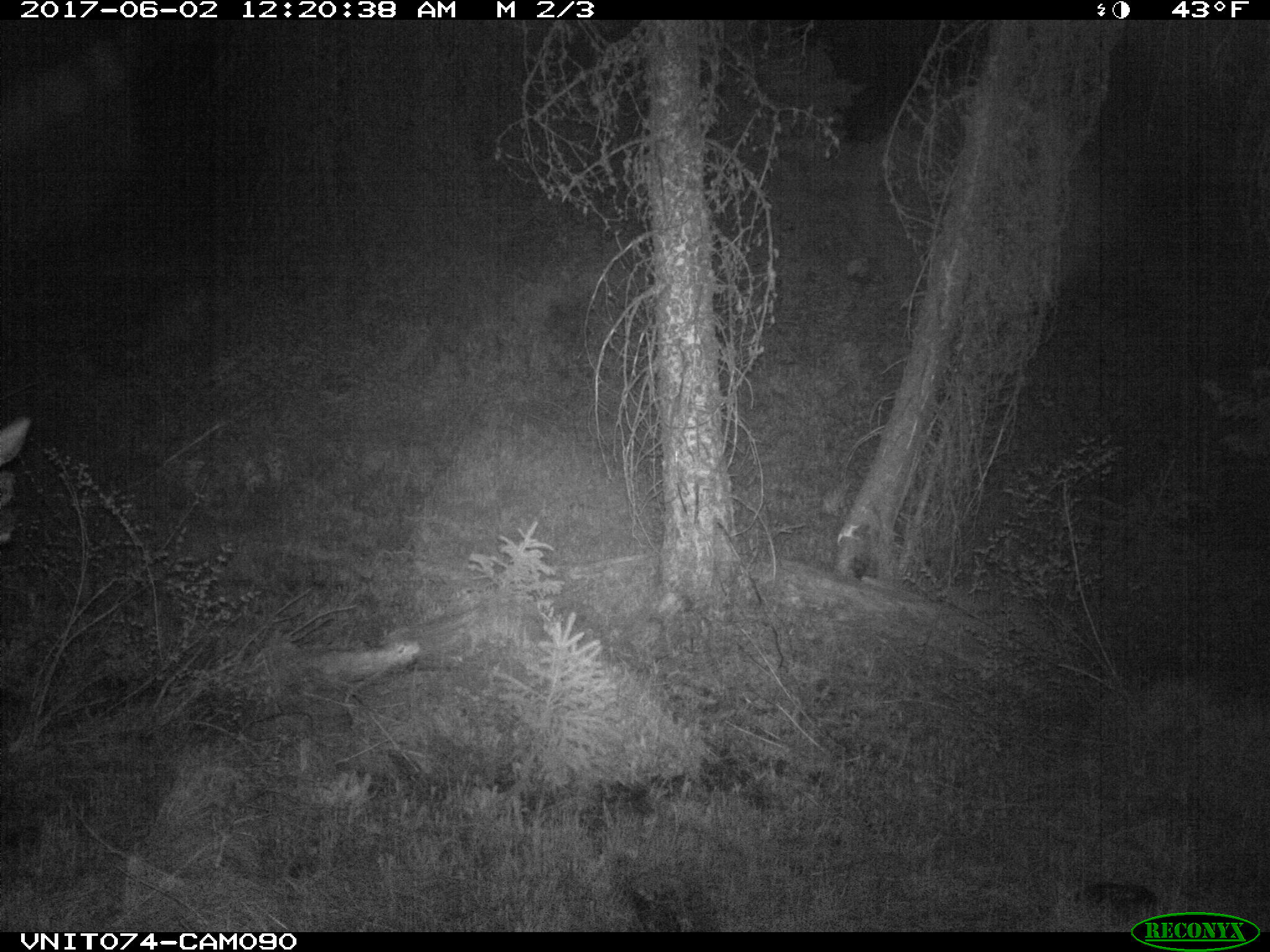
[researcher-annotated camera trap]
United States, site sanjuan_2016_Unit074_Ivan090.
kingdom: Animalia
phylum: Chordata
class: Mammalia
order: Artiodactyla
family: Cervidae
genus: Cervus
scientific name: Cervus elaphus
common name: red deer